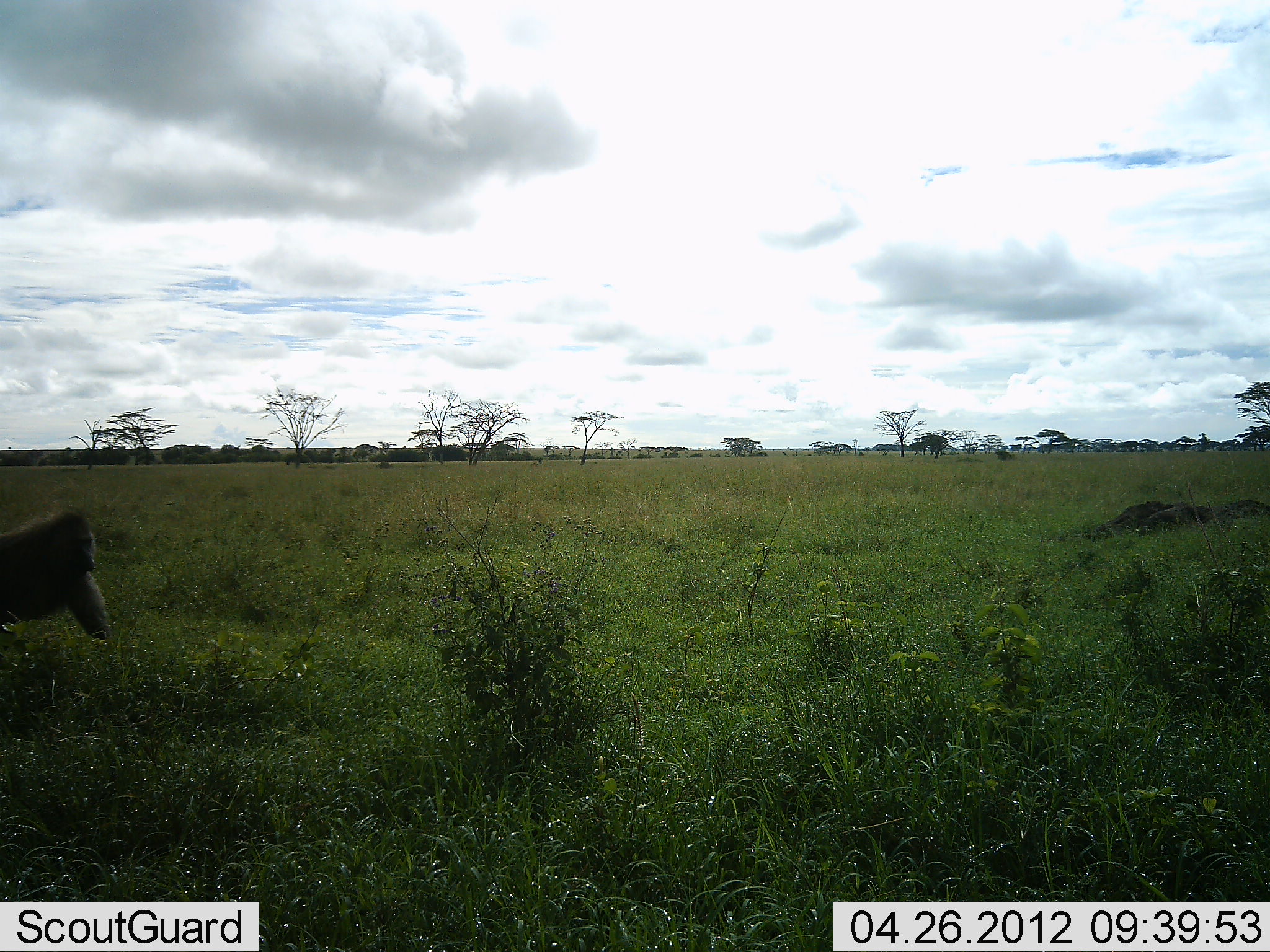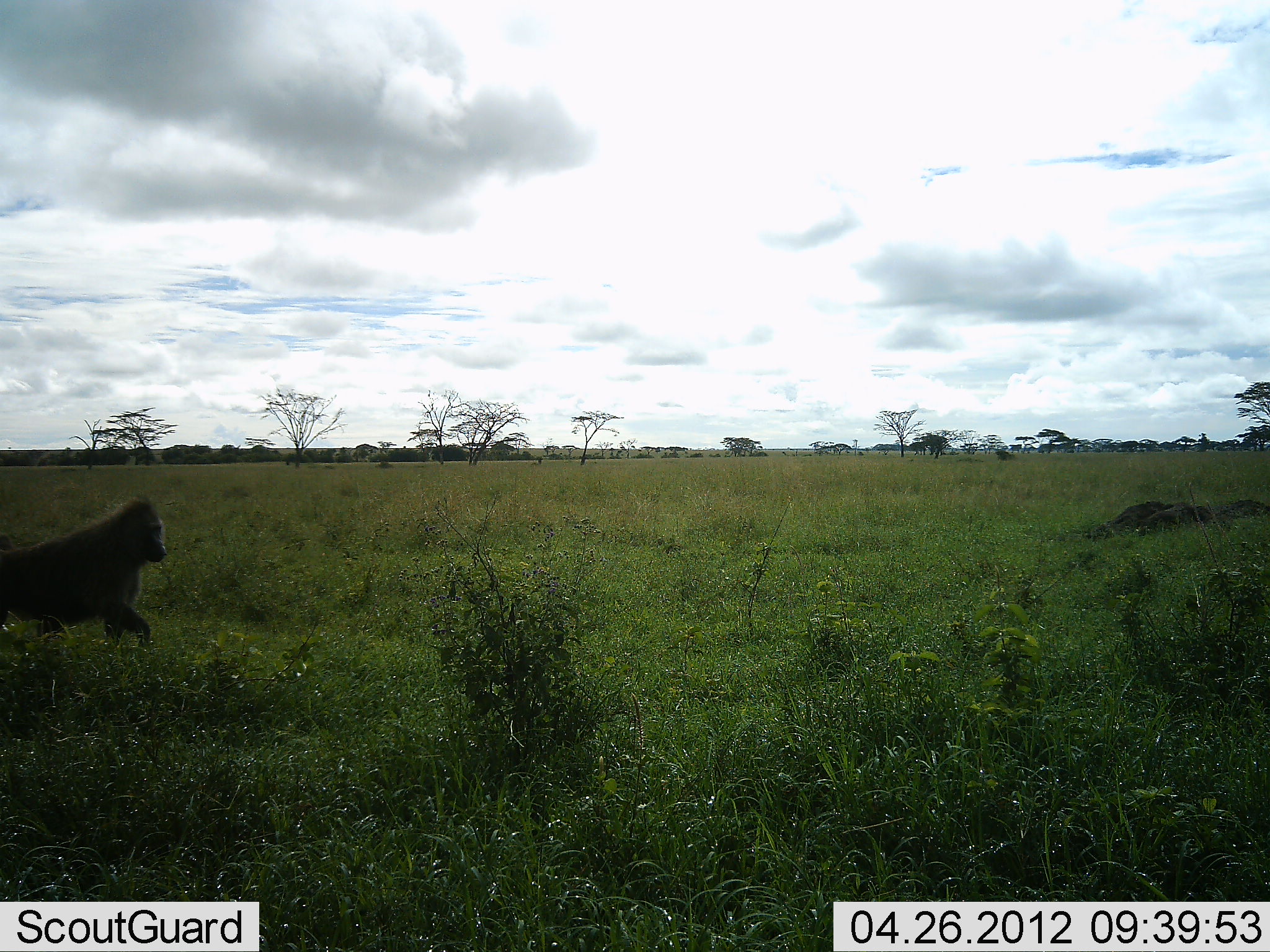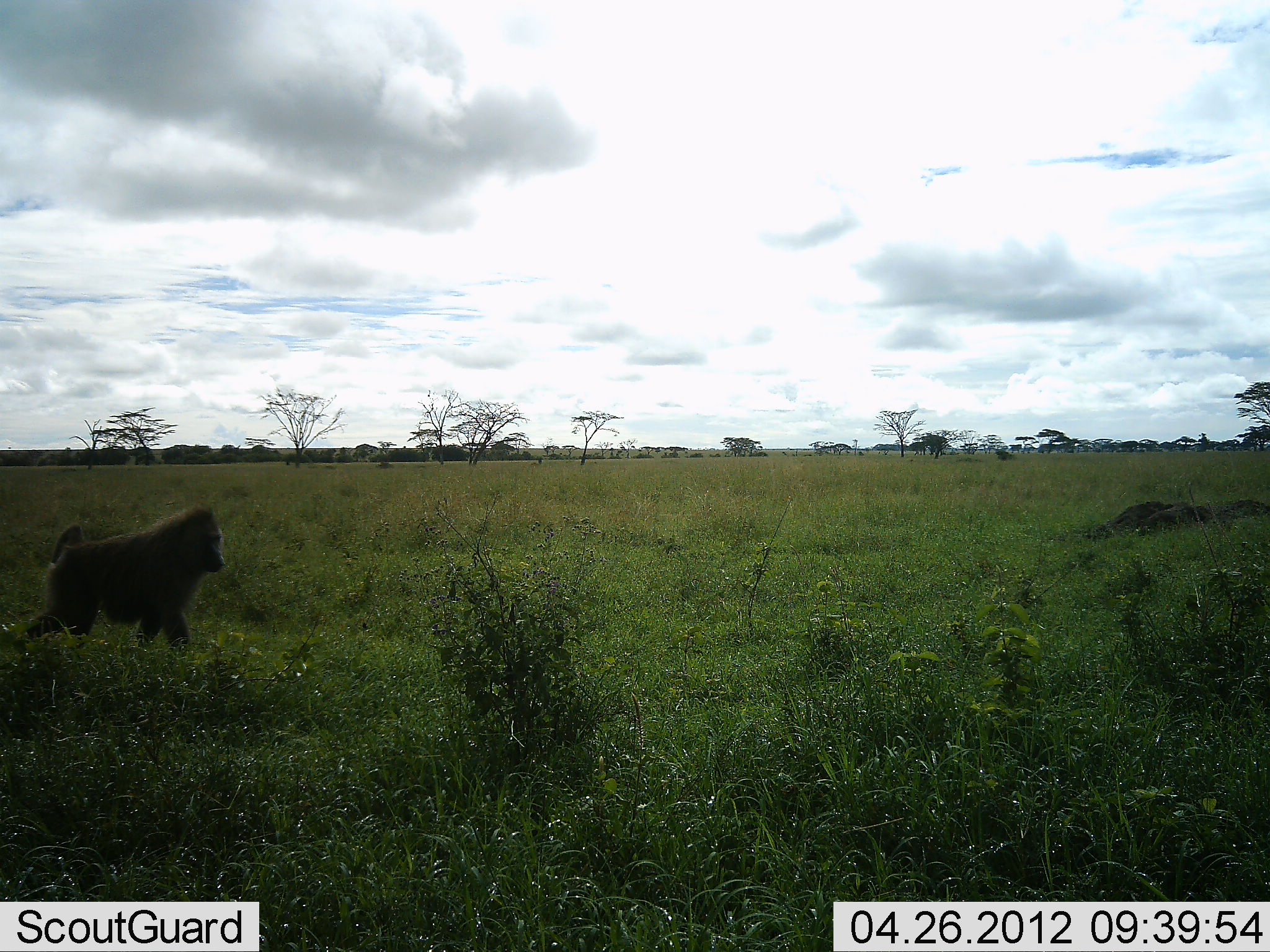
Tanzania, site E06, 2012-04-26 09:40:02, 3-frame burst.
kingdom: Animalia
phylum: Chordata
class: Mammalia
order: Primates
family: Cercopithecidae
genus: Papio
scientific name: Papio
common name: baboon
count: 1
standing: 4%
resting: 0%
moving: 100%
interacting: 0%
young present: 0%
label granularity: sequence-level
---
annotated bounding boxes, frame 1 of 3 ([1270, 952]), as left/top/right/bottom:
animal: 0/506/111/638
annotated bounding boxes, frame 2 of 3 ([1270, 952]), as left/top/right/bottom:
animal: 0/493/167/652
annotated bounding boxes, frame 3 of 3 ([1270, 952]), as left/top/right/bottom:
animal: 14/505/226/656